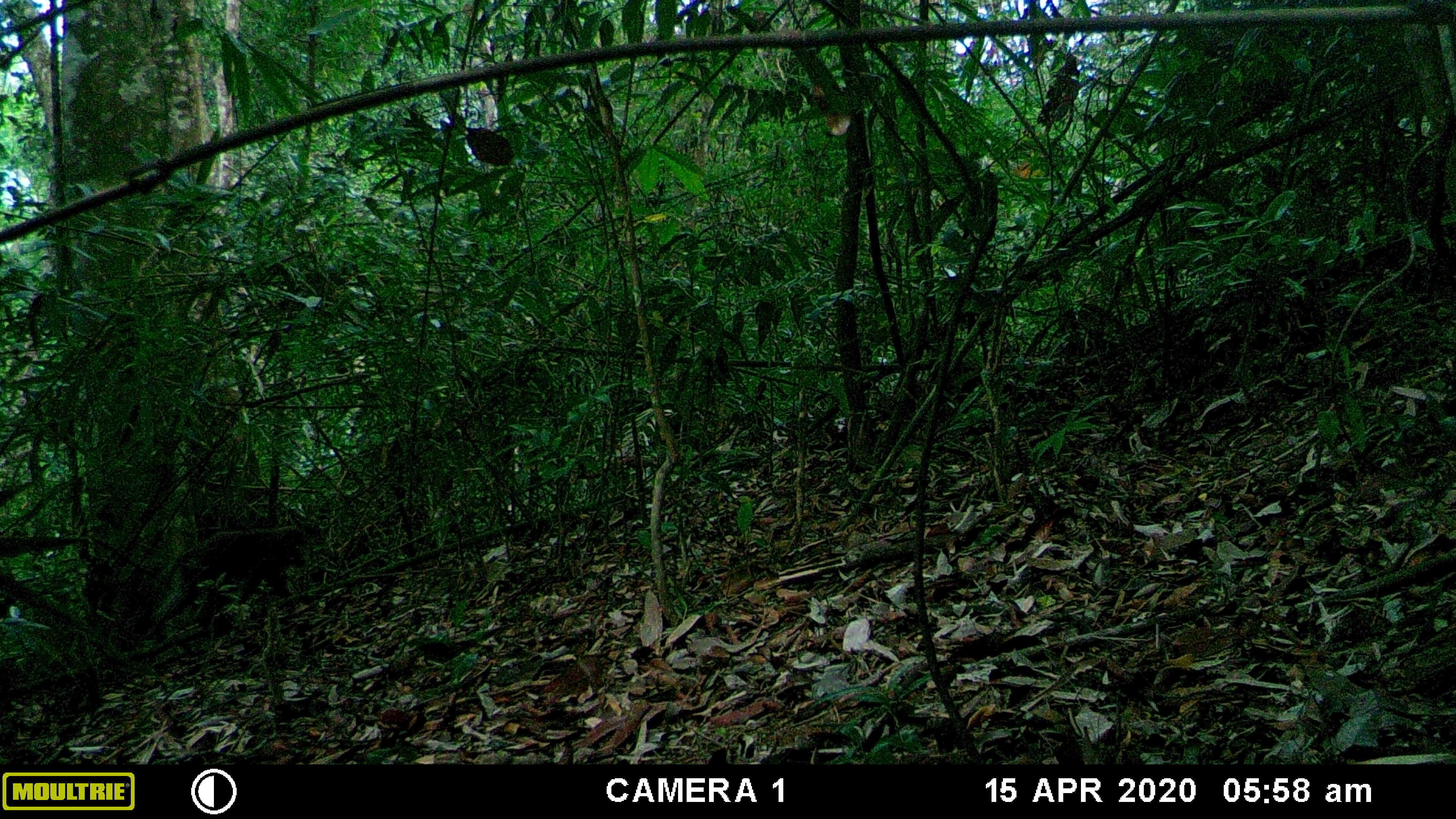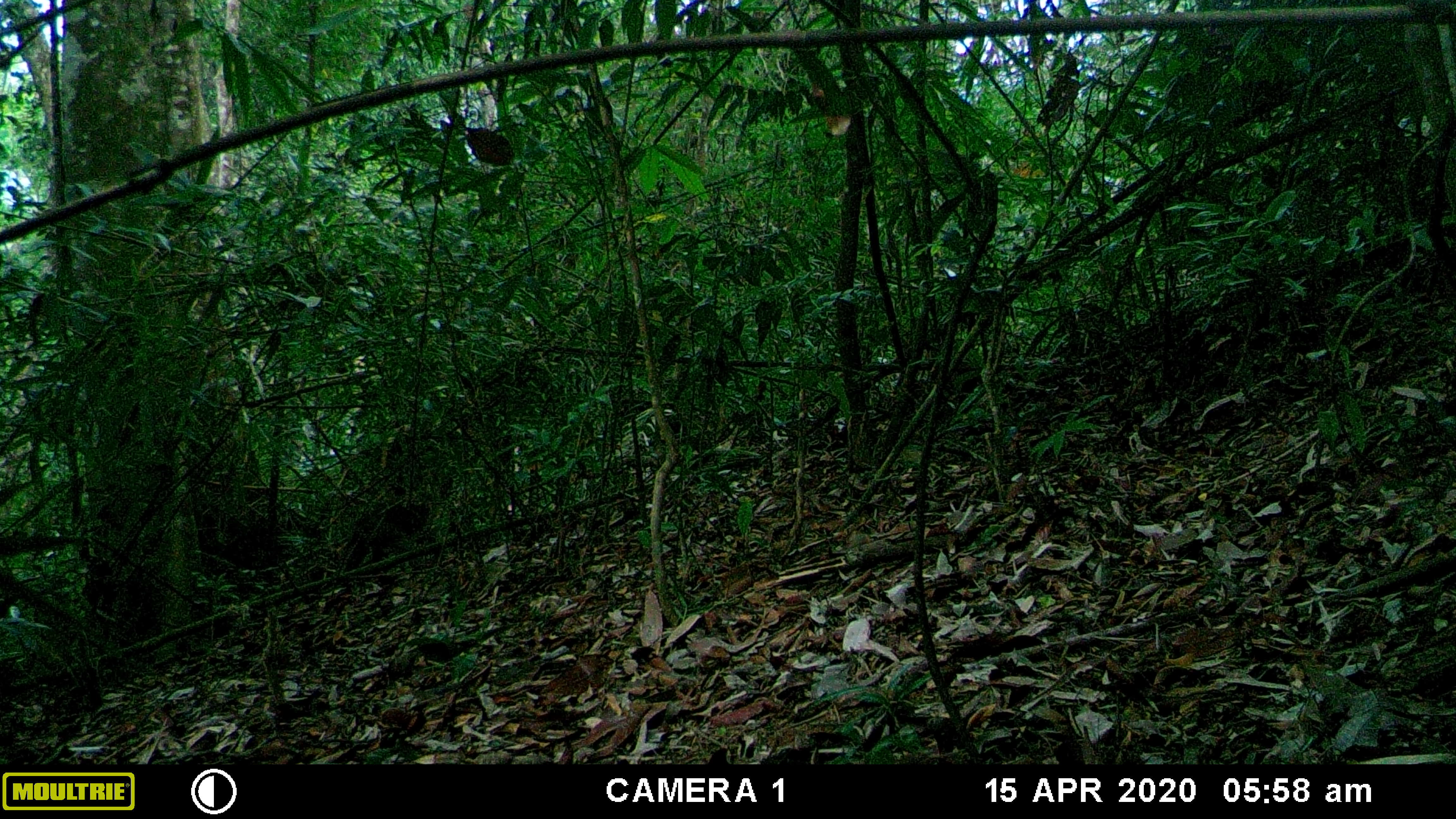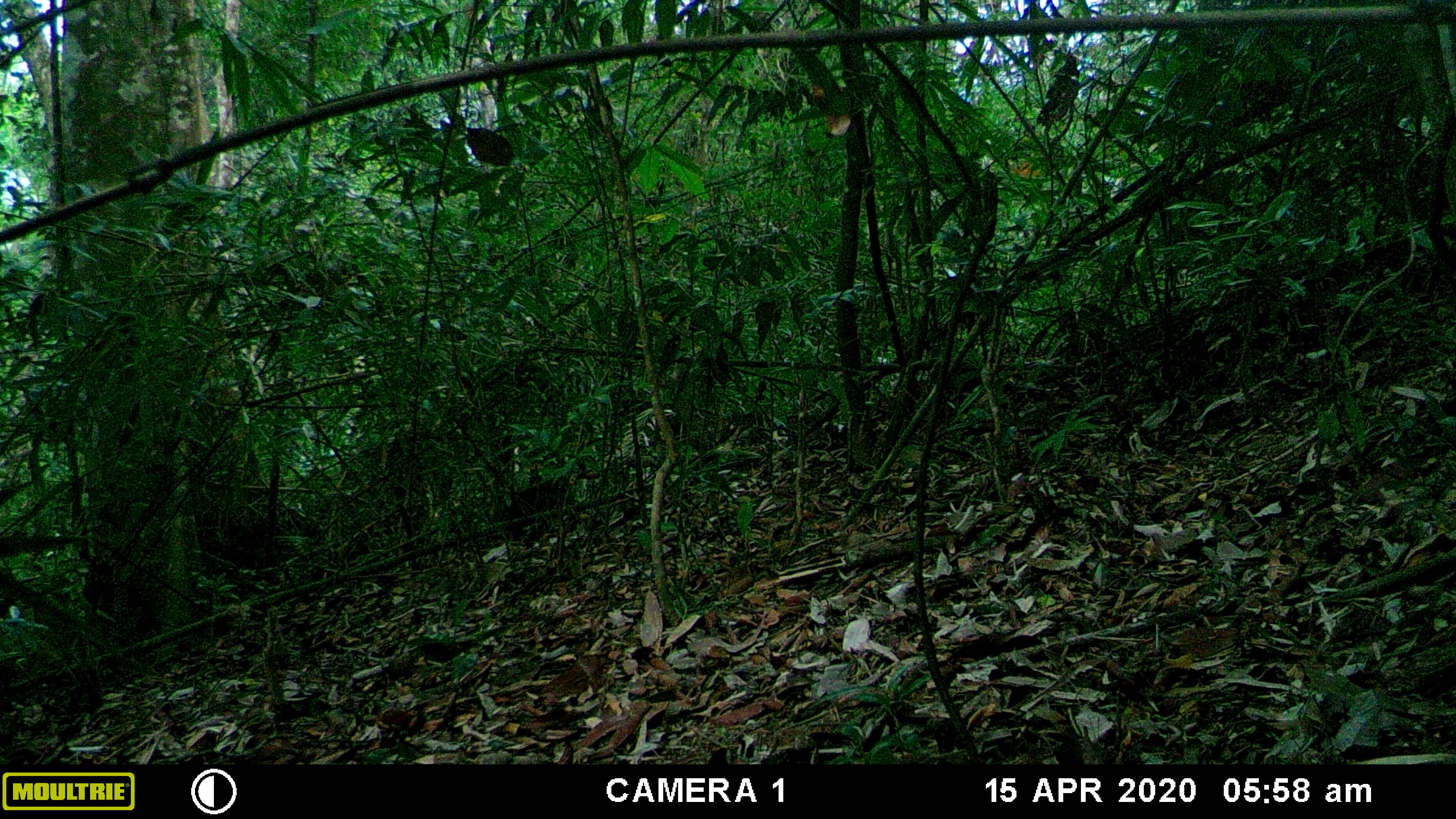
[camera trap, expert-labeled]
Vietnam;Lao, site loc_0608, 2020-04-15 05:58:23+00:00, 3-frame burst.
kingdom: Animalia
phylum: Chordata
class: Mammalia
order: Primates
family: Cercopithecidae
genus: Macaca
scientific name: Macaca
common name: macaques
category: assam or rhesus macaque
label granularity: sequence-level